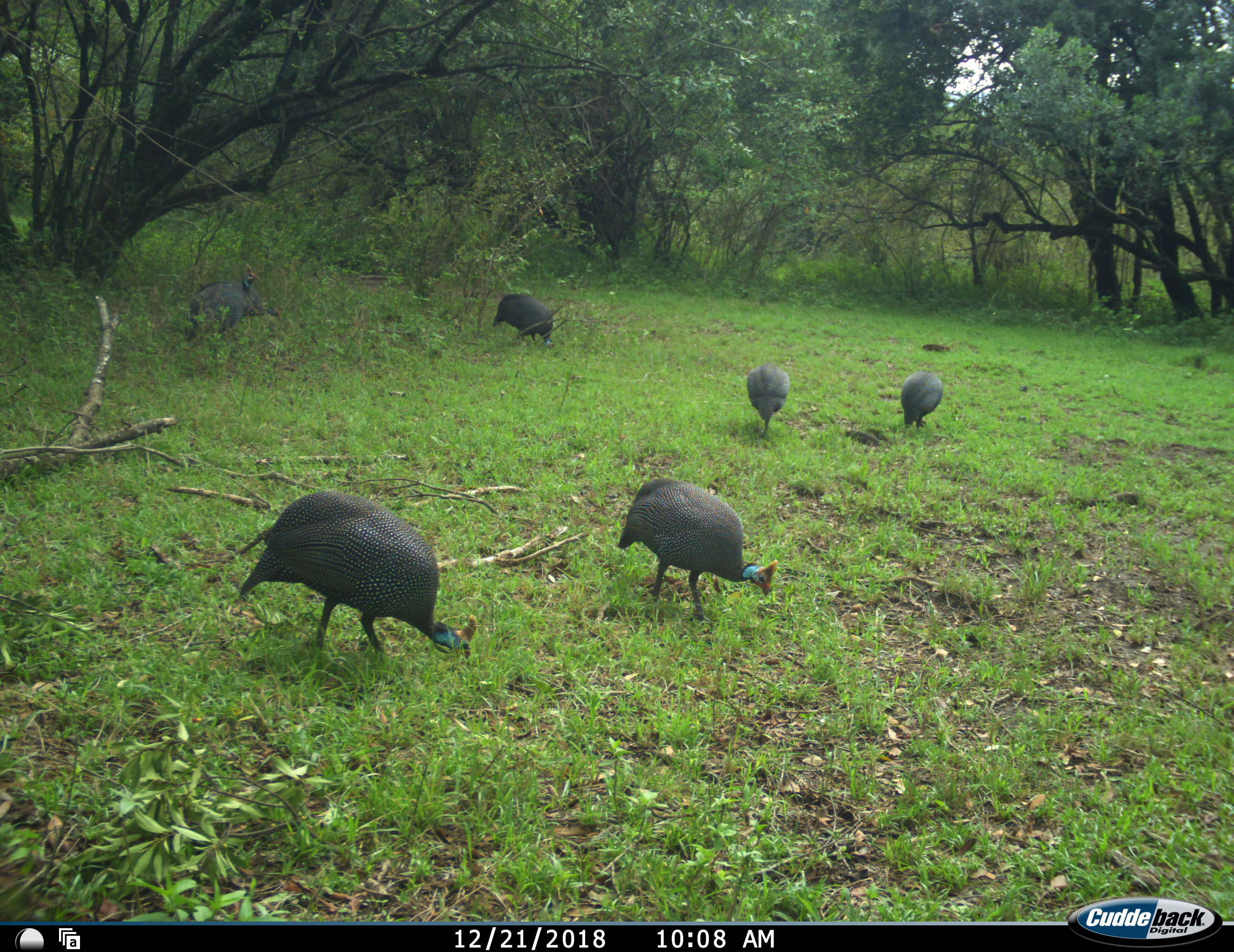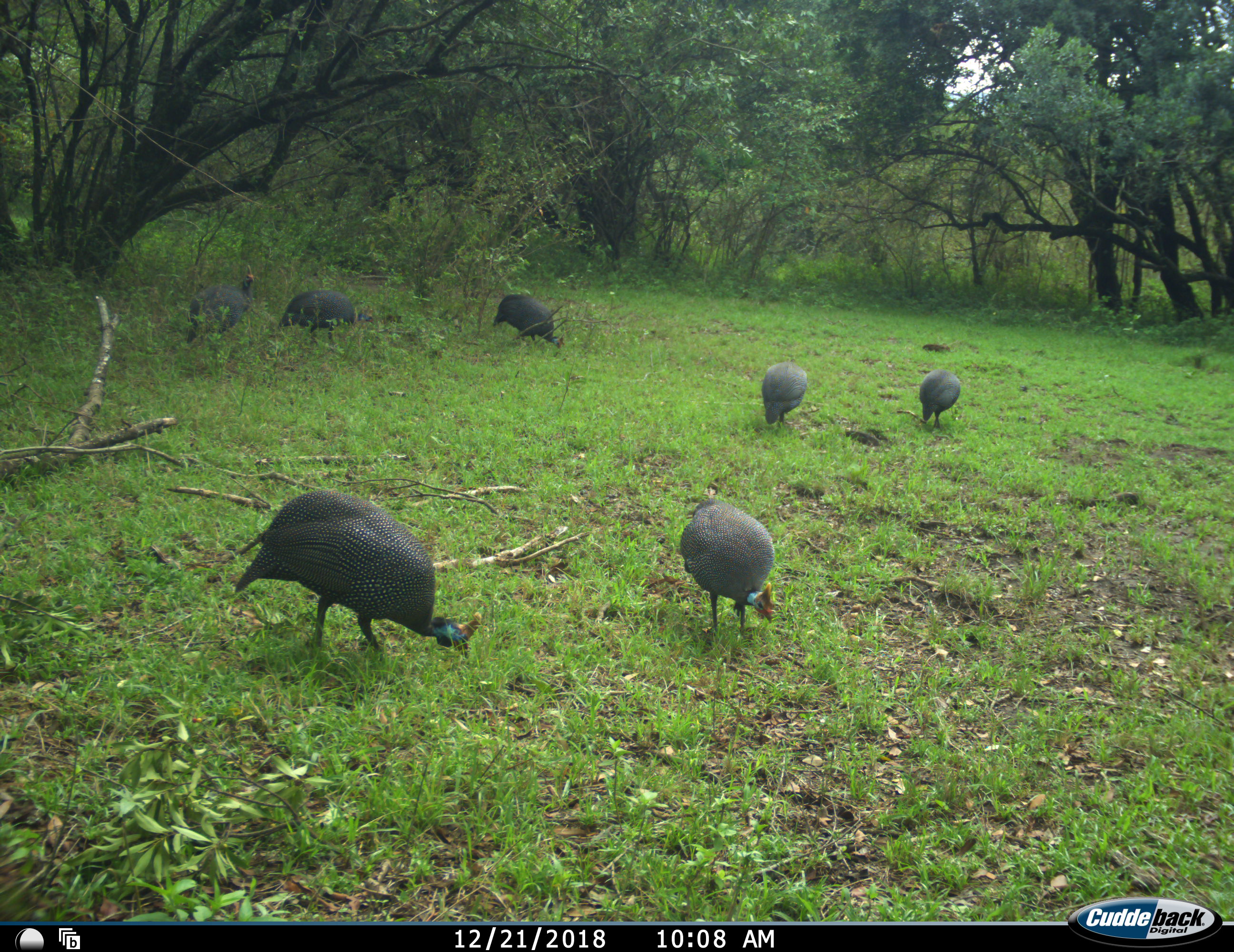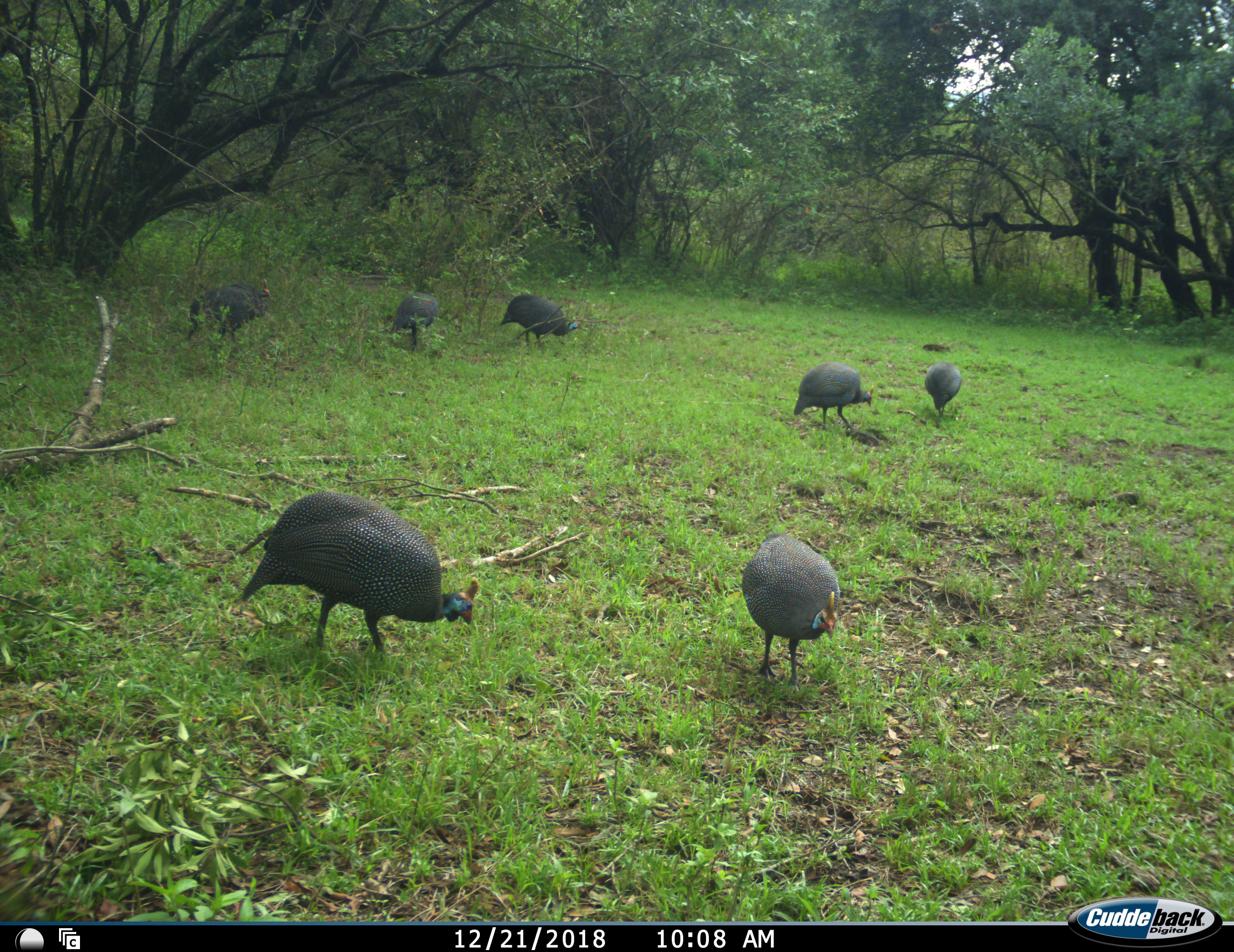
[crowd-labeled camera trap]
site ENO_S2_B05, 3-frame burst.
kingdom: Animalia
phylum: Chordata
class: Aves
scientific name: Aves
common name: bird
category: birdother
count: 7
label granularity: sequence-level